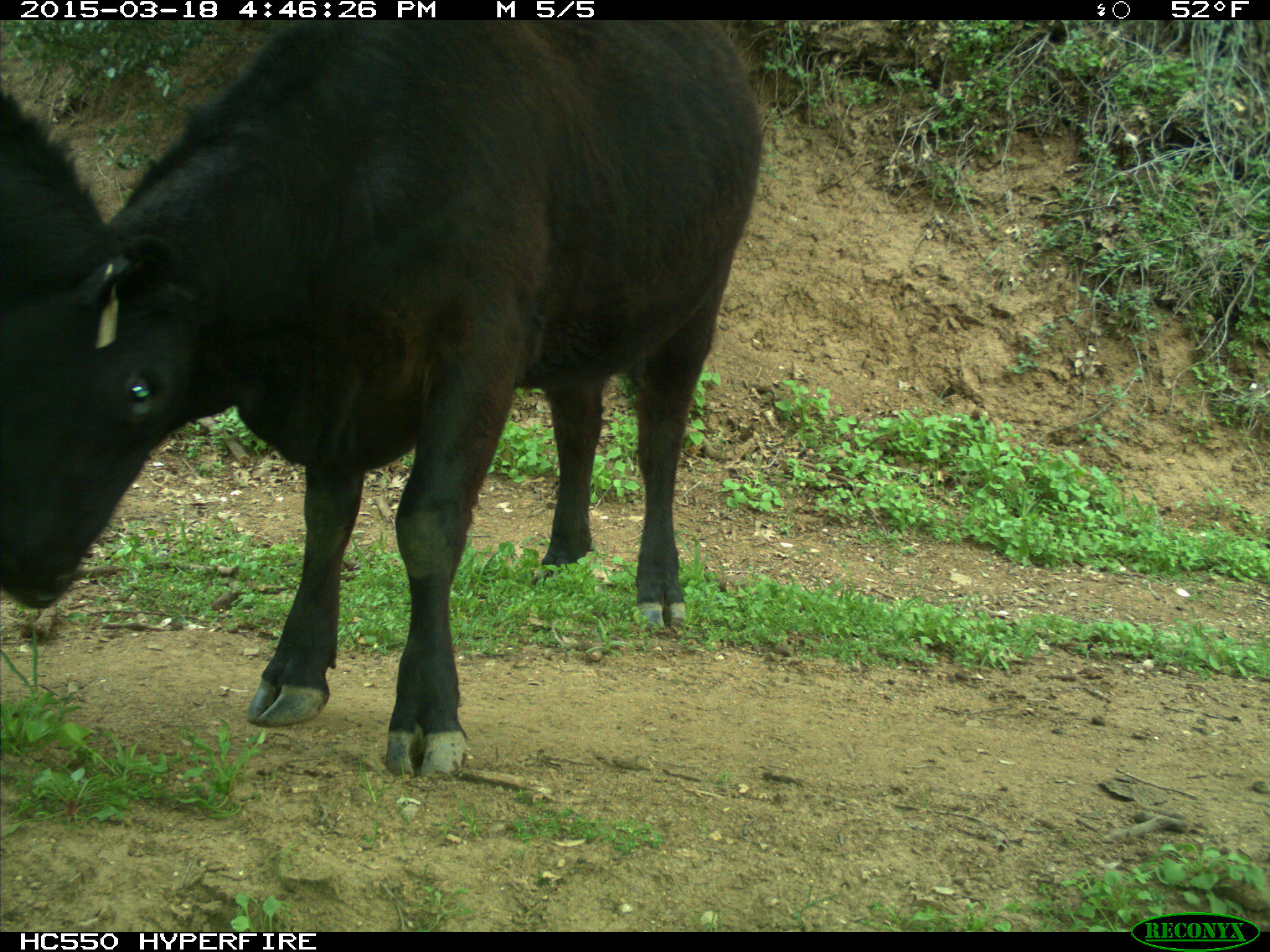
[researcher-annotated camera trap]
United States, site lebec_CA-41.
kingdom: Animalia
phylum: Chordata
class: Mammalia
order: Artiodactyla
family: Bovidae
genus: Bos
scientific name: Bos taurus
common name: domestic cow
Bos taurus (domestic cow).